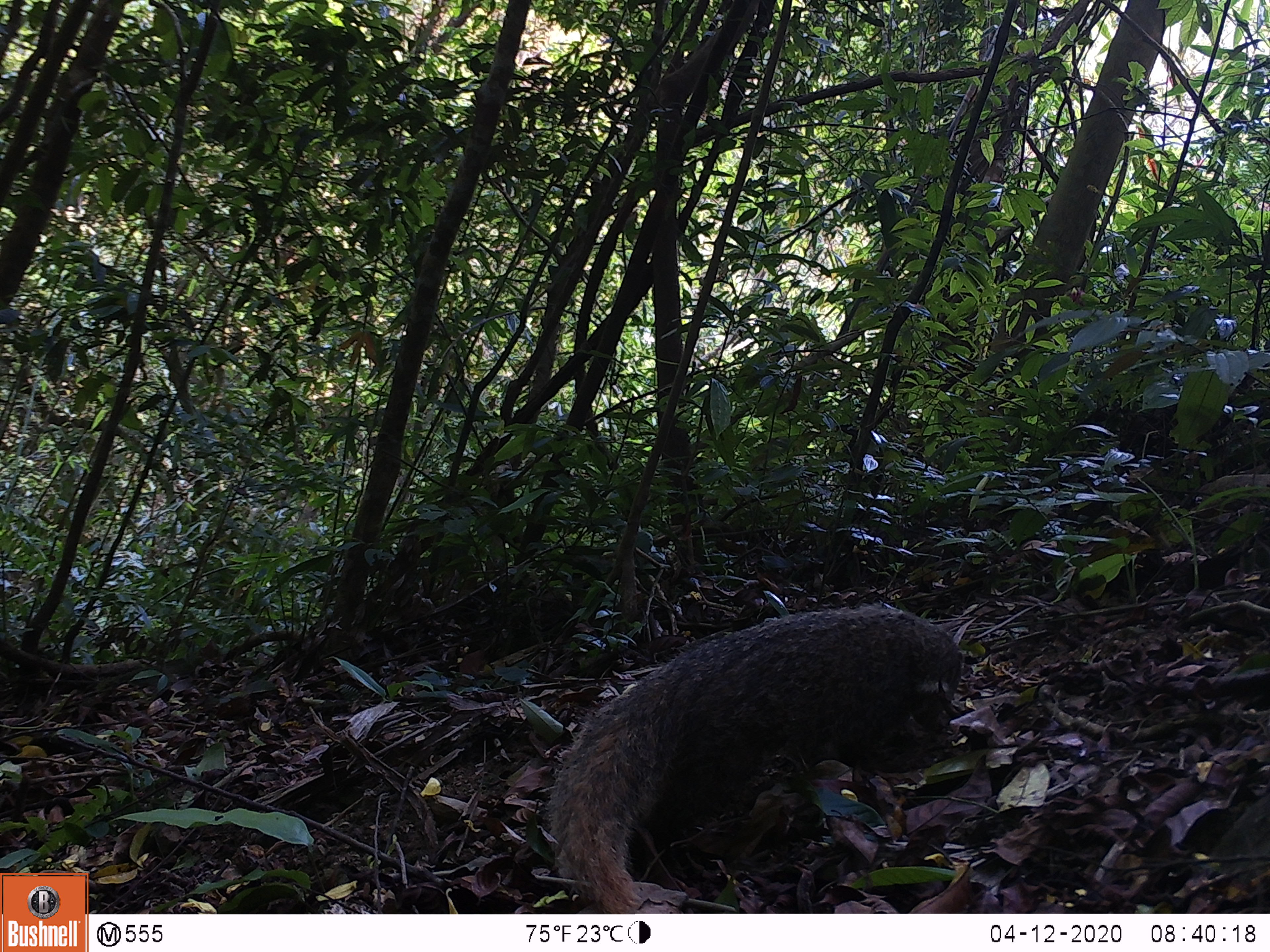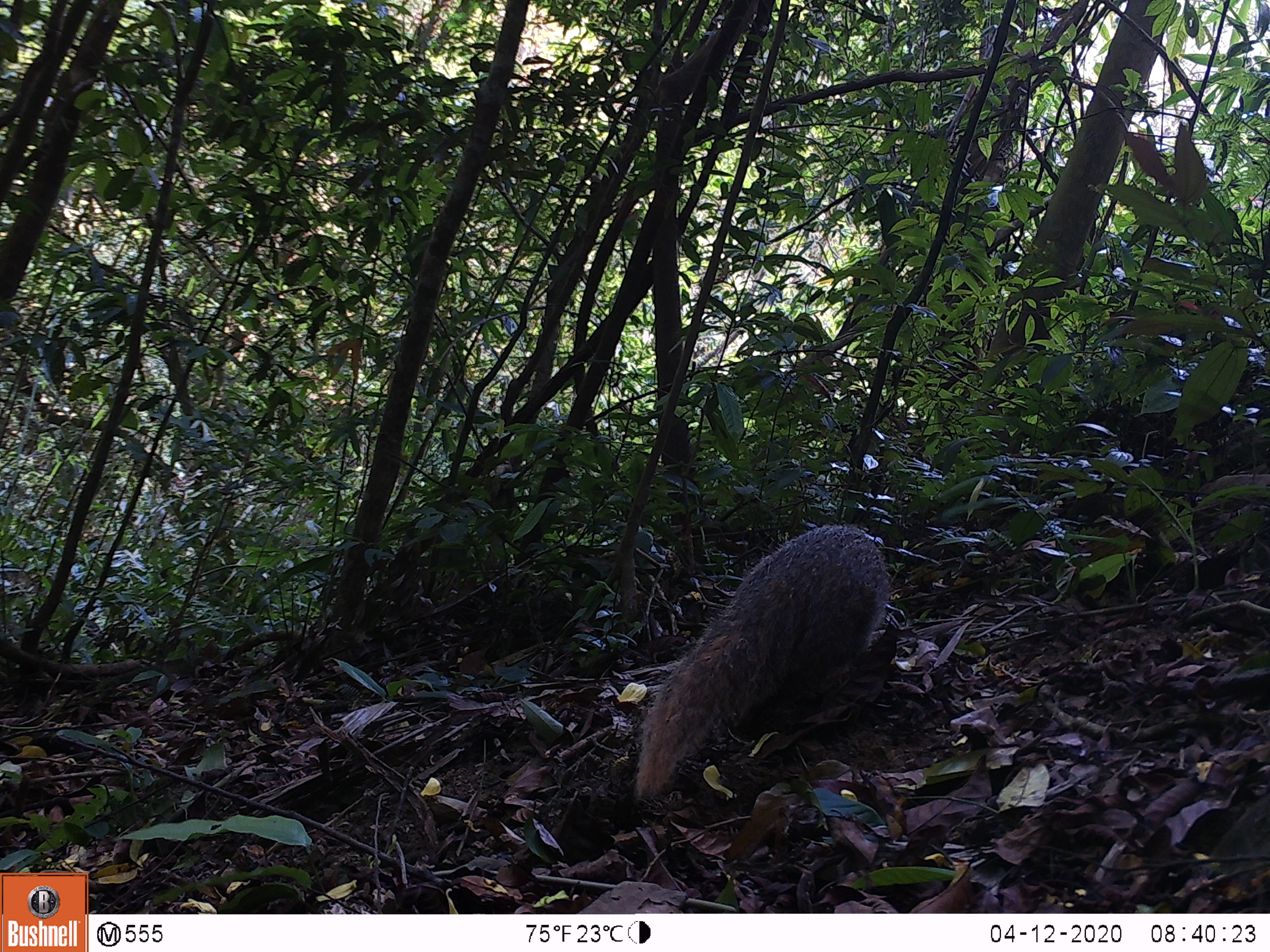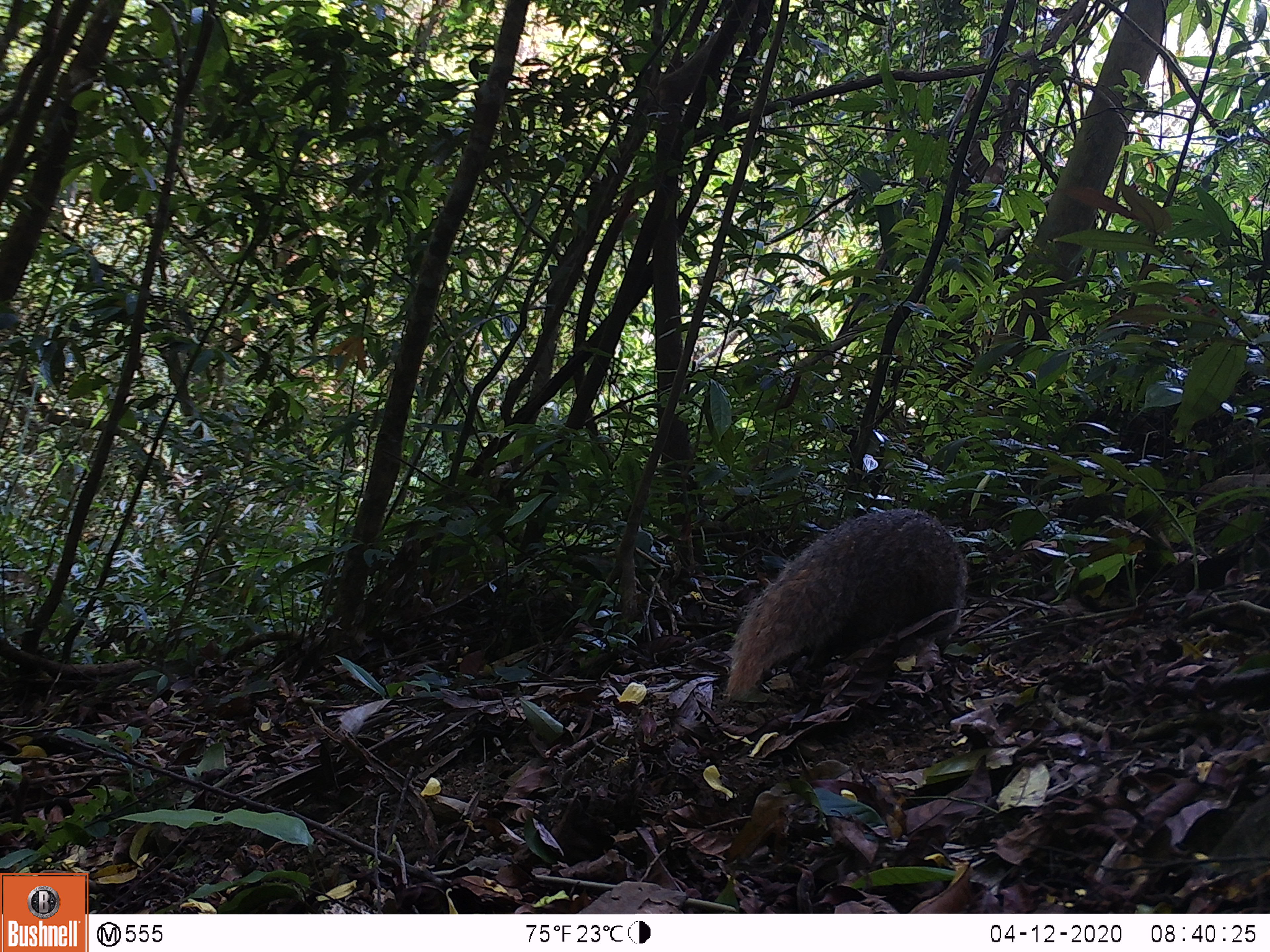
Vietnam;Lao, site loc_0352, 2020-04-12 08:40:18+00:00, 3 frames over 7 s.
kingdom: Animalia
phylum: Chordata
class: Mammalia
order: Carnivora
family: Herpestidae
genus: Urva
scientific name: Urva urva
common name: crab-eating mongoose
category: crab eating mongoose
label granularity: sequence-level